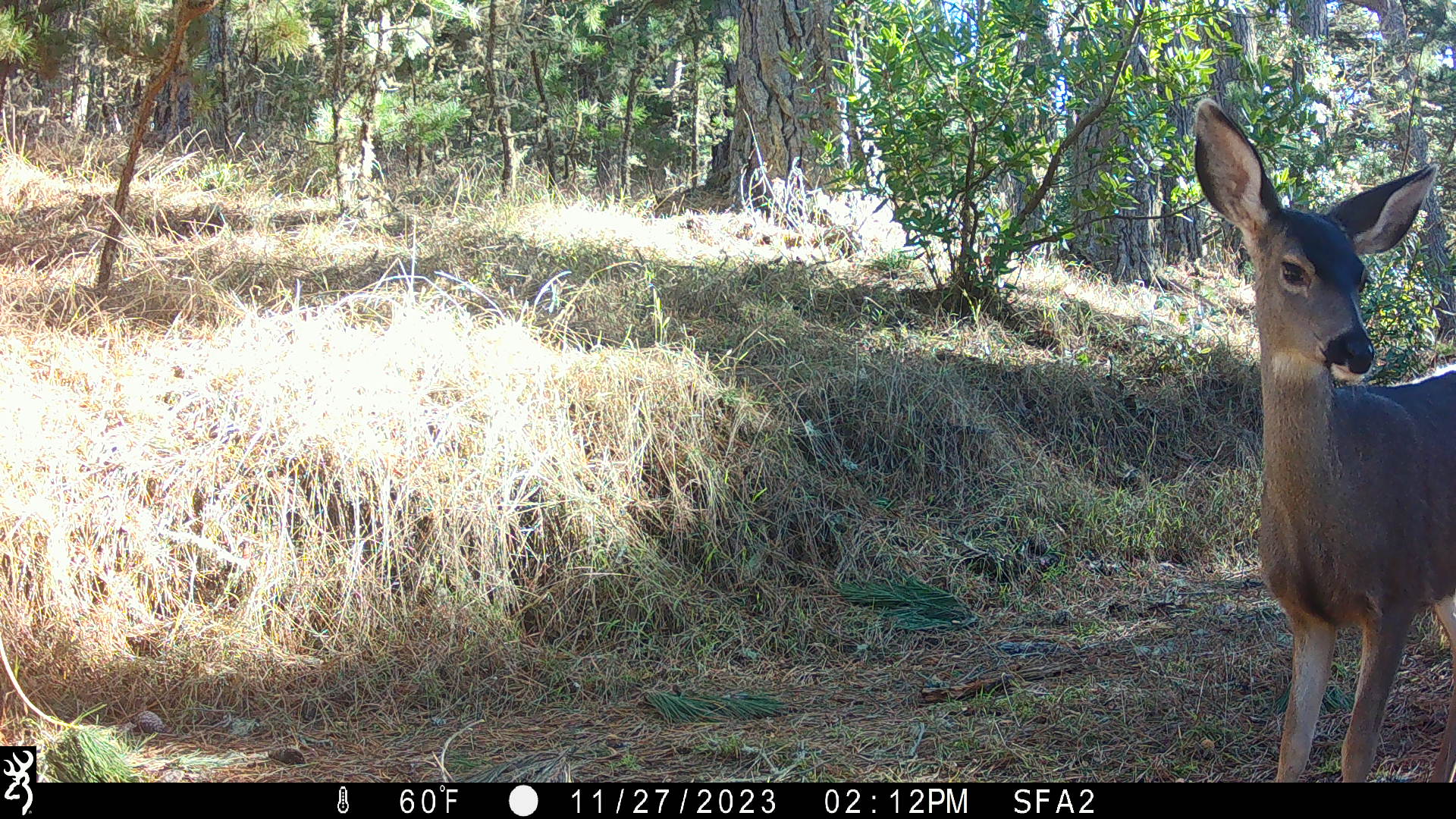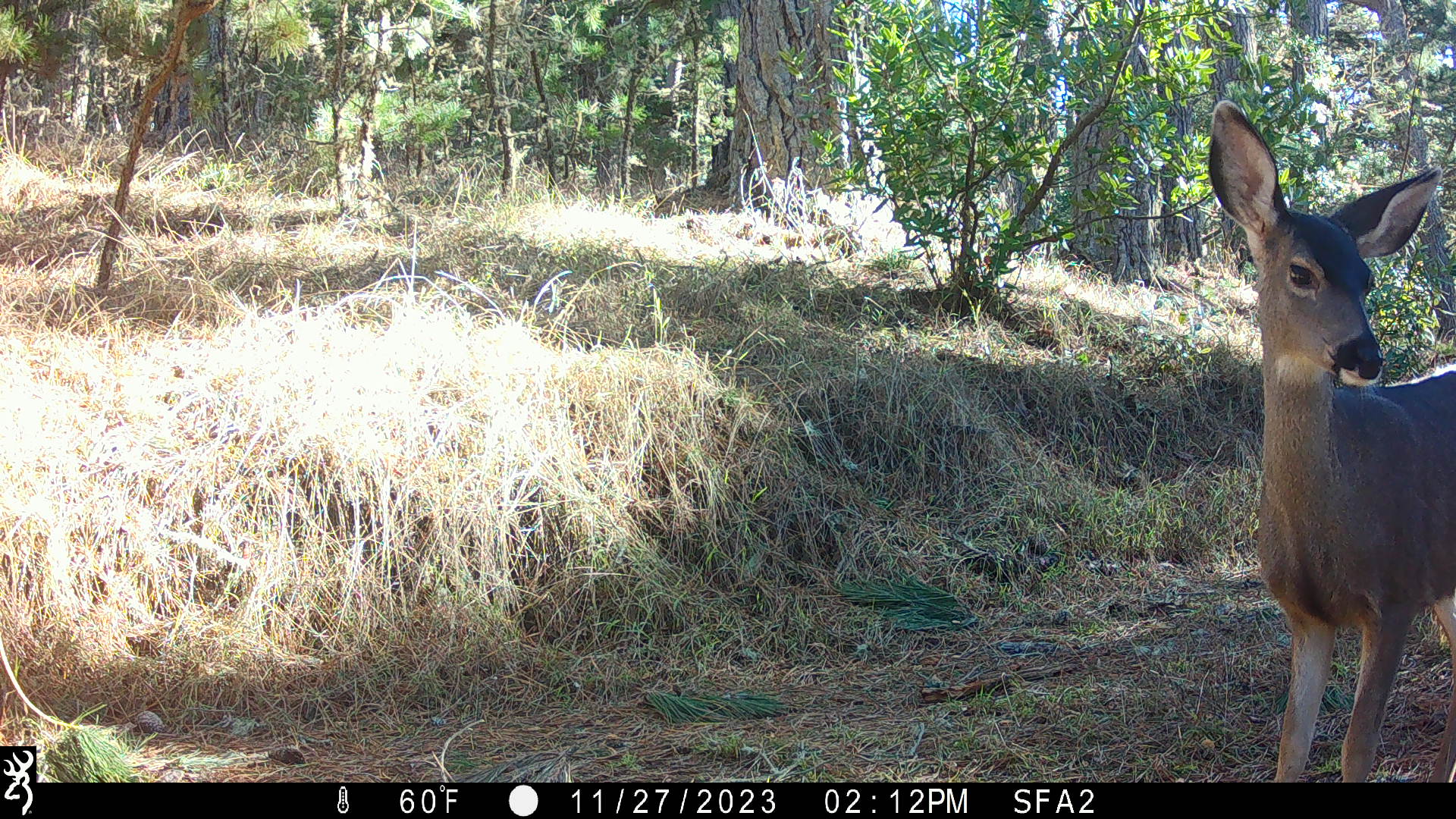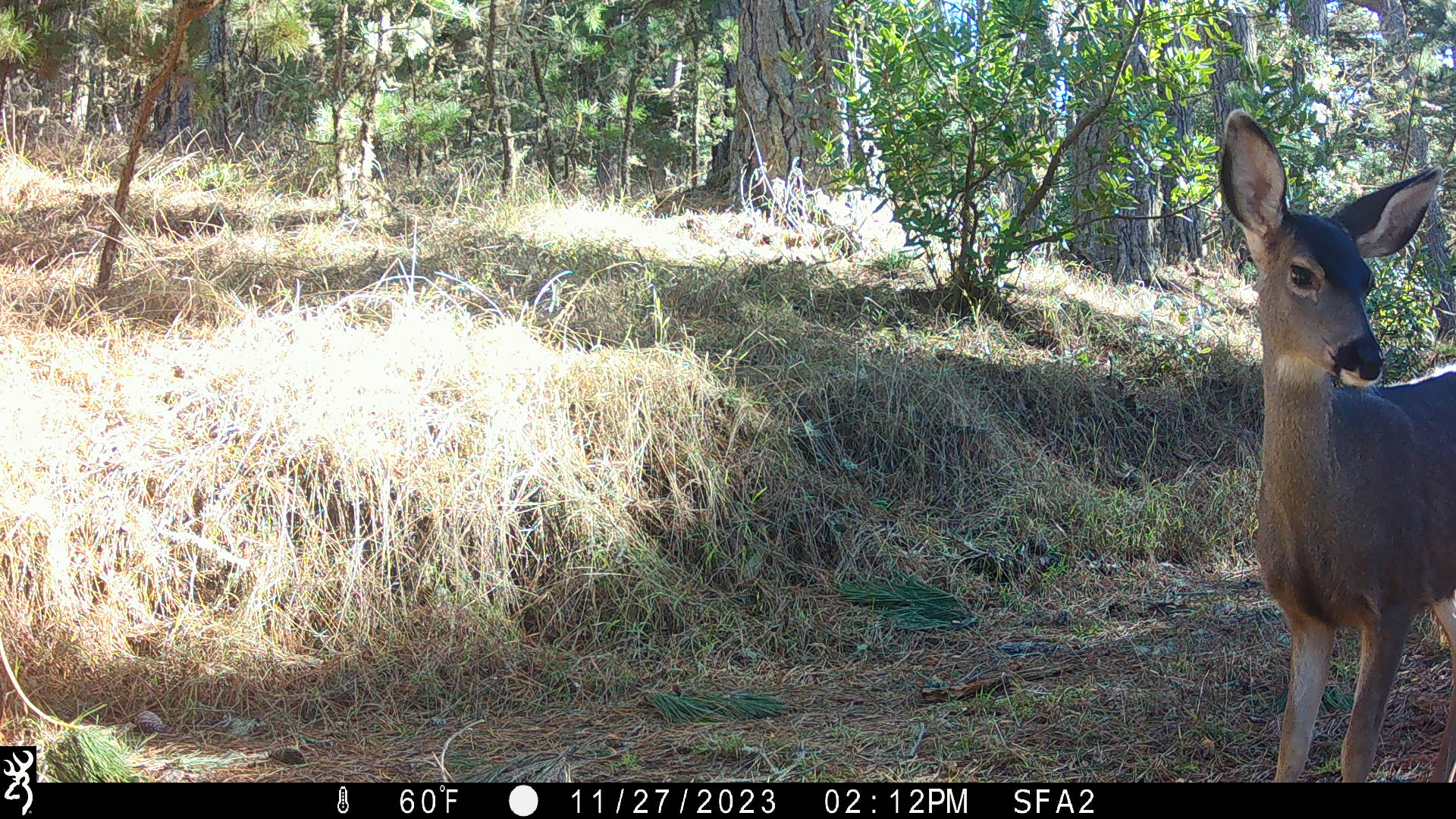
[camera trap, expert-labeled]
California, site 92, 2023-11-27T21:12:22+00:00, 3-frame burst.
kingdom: Animalia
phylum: Chordata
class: Mammalia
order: Artiodactyla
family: Cervidae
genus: Odocoileus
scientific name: Odocoileus hemionus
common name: mule deer